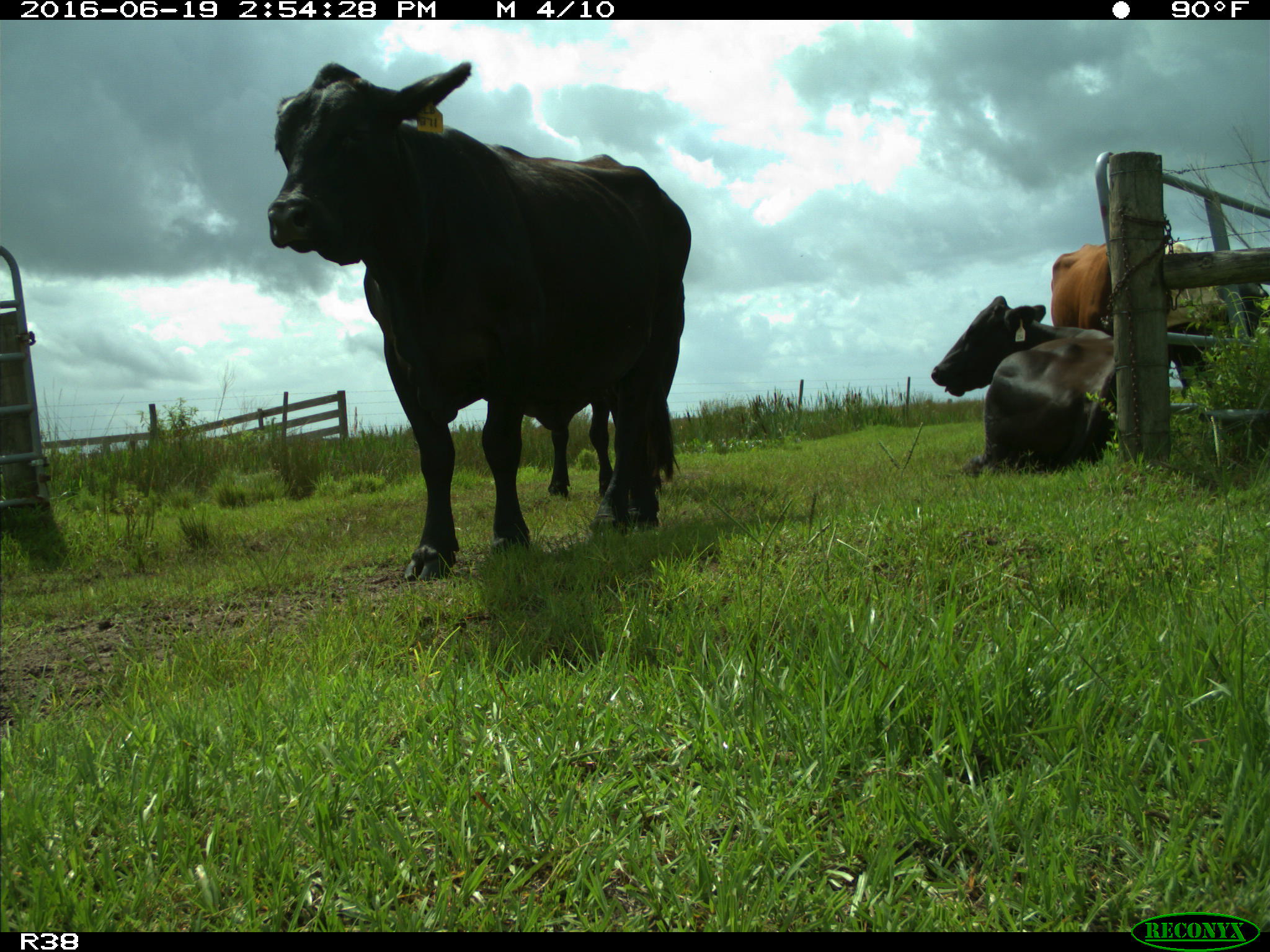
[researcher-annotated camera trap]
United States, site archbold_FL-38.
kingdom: Animalia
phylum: Chordata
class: Mammalia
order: Artiodactyla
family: Bovidae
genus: Bos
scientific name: Bos taurus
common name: domestic cow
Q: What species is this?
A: Bos taurus (domestic cow).